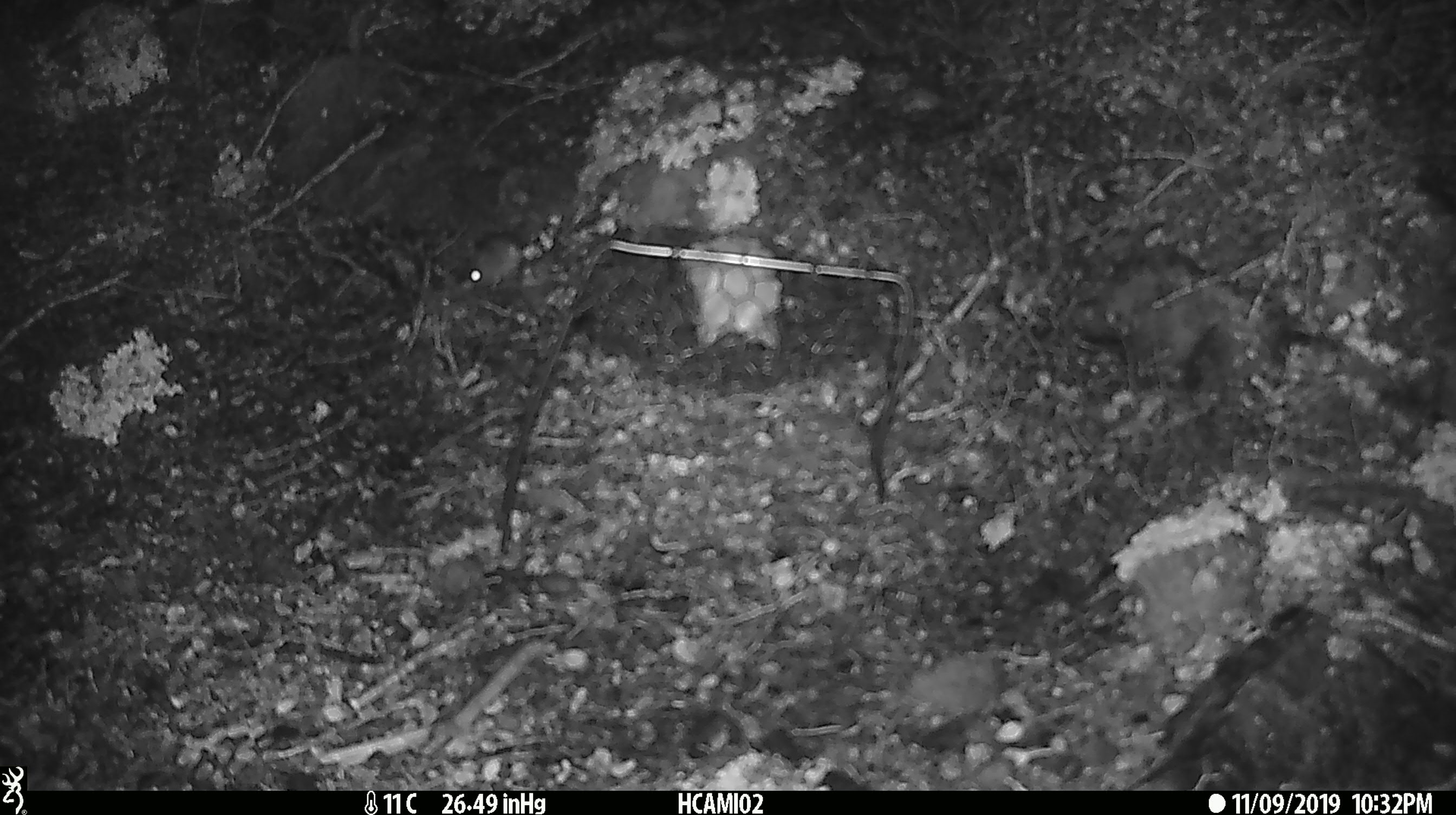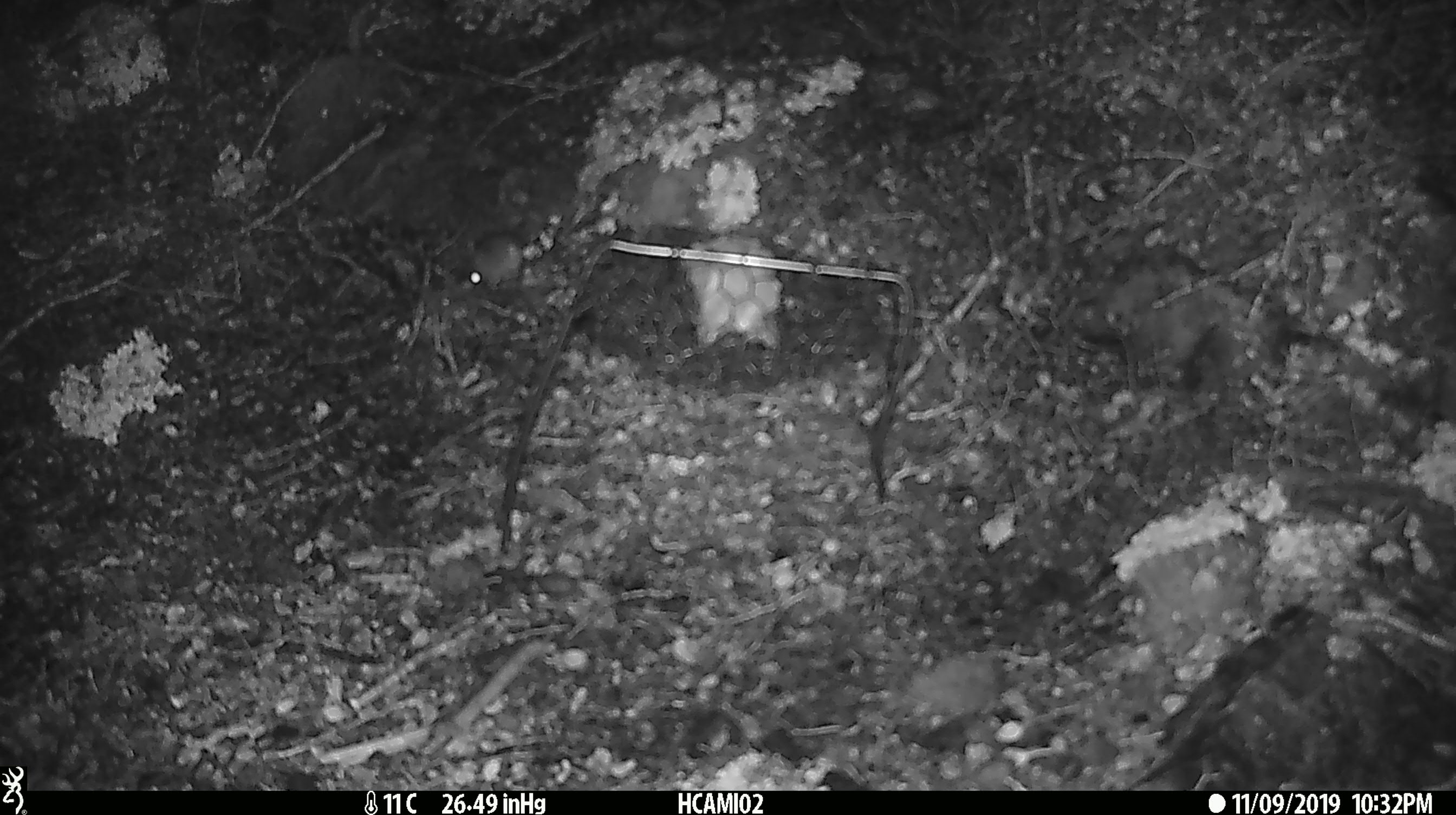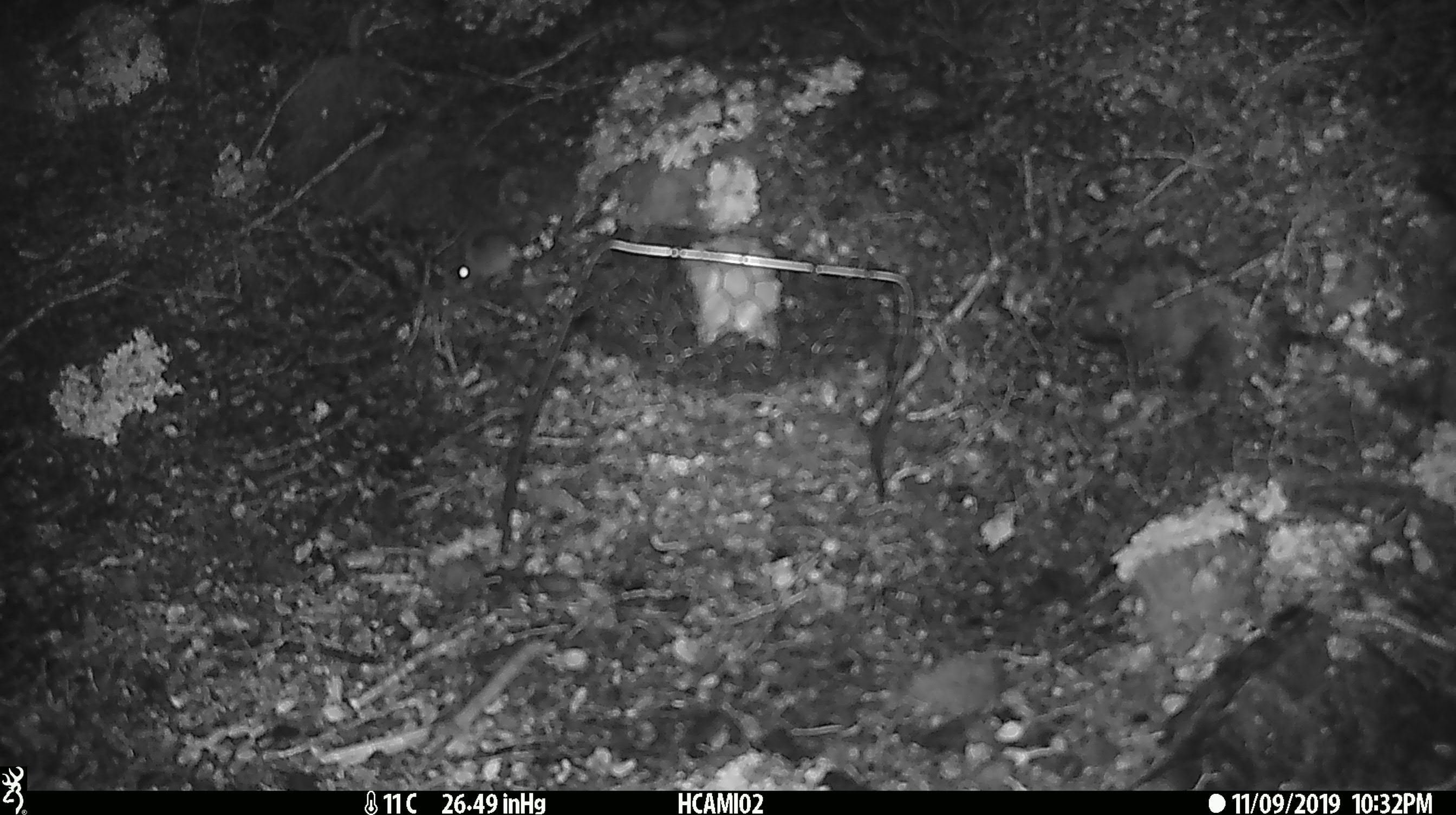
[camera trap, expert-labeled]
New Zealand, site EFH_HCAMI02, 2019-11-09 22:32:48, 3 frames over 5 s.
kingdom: Animalia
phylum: Chordata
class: Mammalia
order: Rodentia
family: Muridae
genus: Mus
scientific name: Mus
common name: mouse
Mouse (Mus).